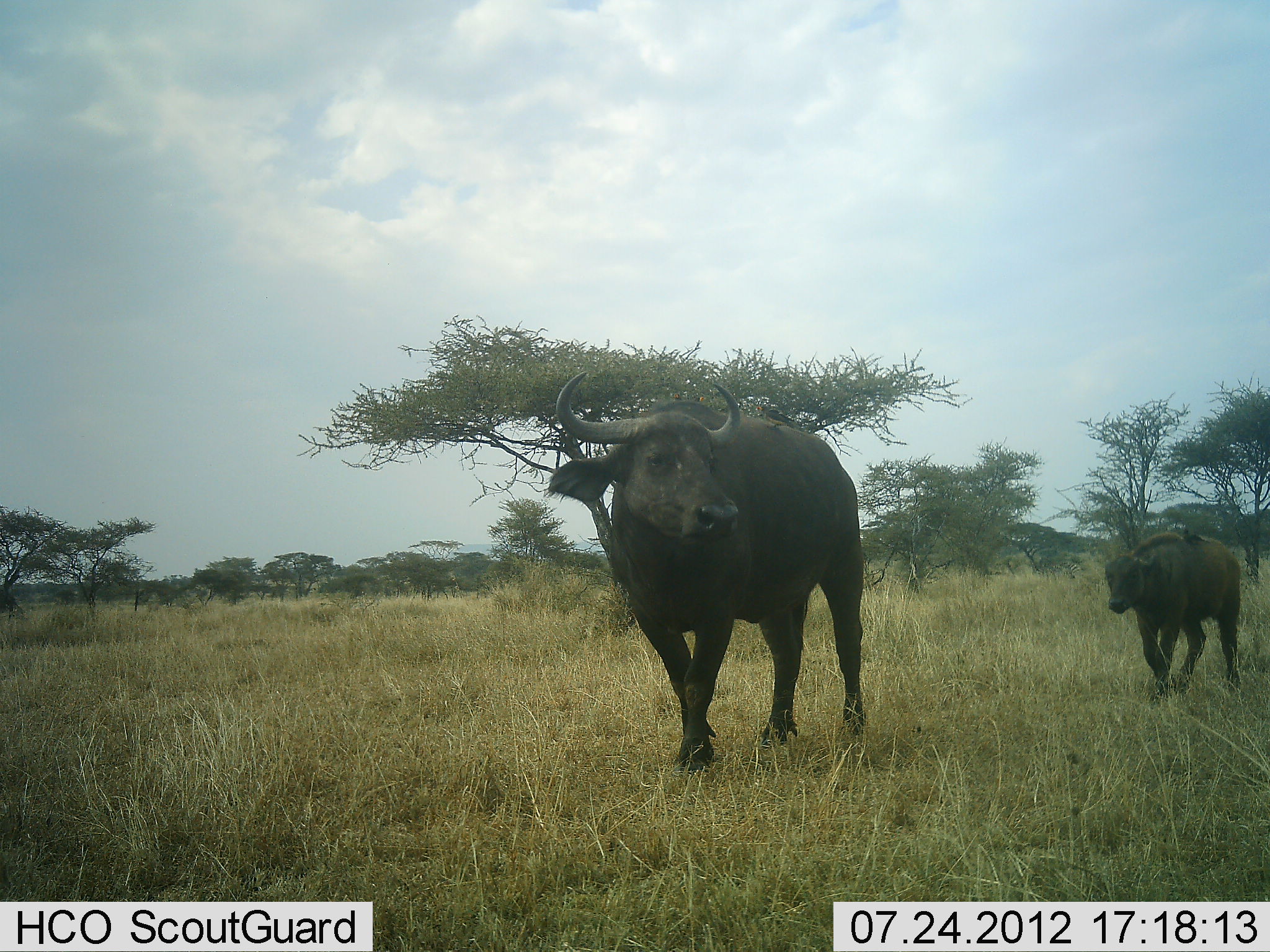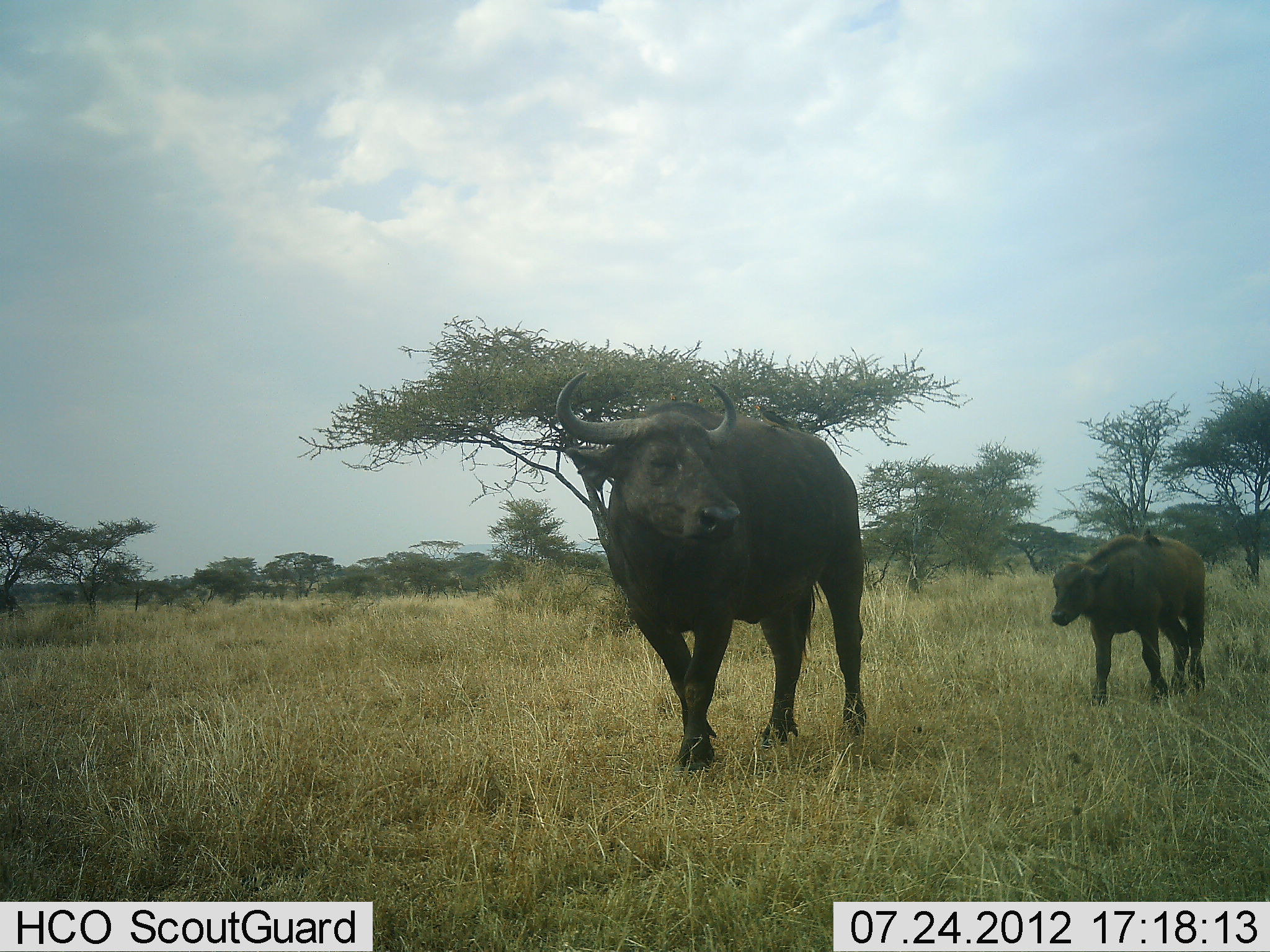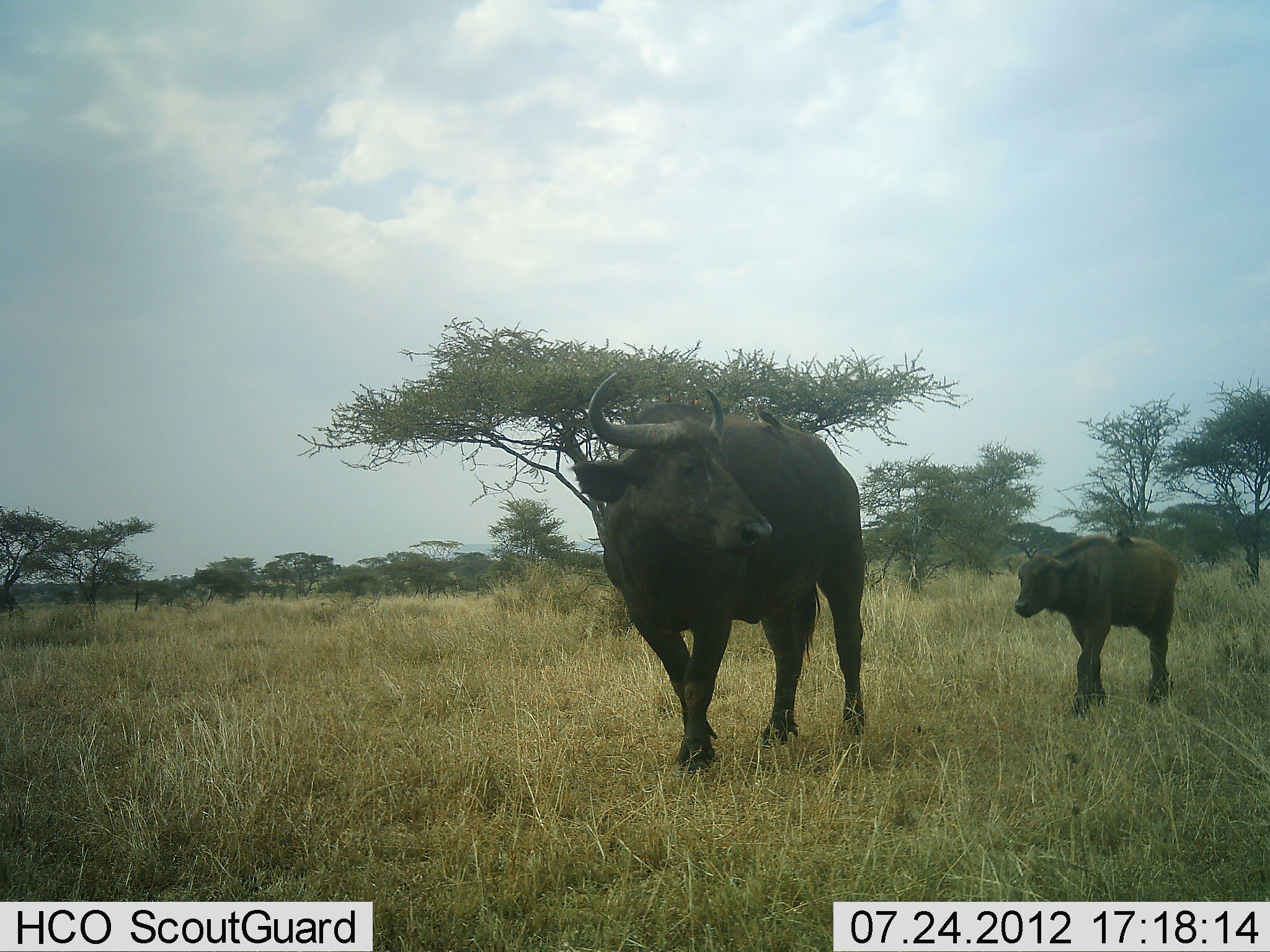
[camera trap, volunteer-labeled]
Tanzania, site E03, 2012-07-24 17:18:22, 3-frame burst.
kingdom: Animalia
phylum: Chordata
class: Mammalia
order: Artiodactyla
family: Bovidae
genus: Syncerus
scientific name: Syncerus caffer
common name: cape buffalo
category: buffalo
Buffalo (cape buffalo) (Syncerus caffer), count 2. Behavior (volunteer vote fractions): standing 36%, resting 18%, moving 91%, interacting 9%. Young present (vote fraction): 91%. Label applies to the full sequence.